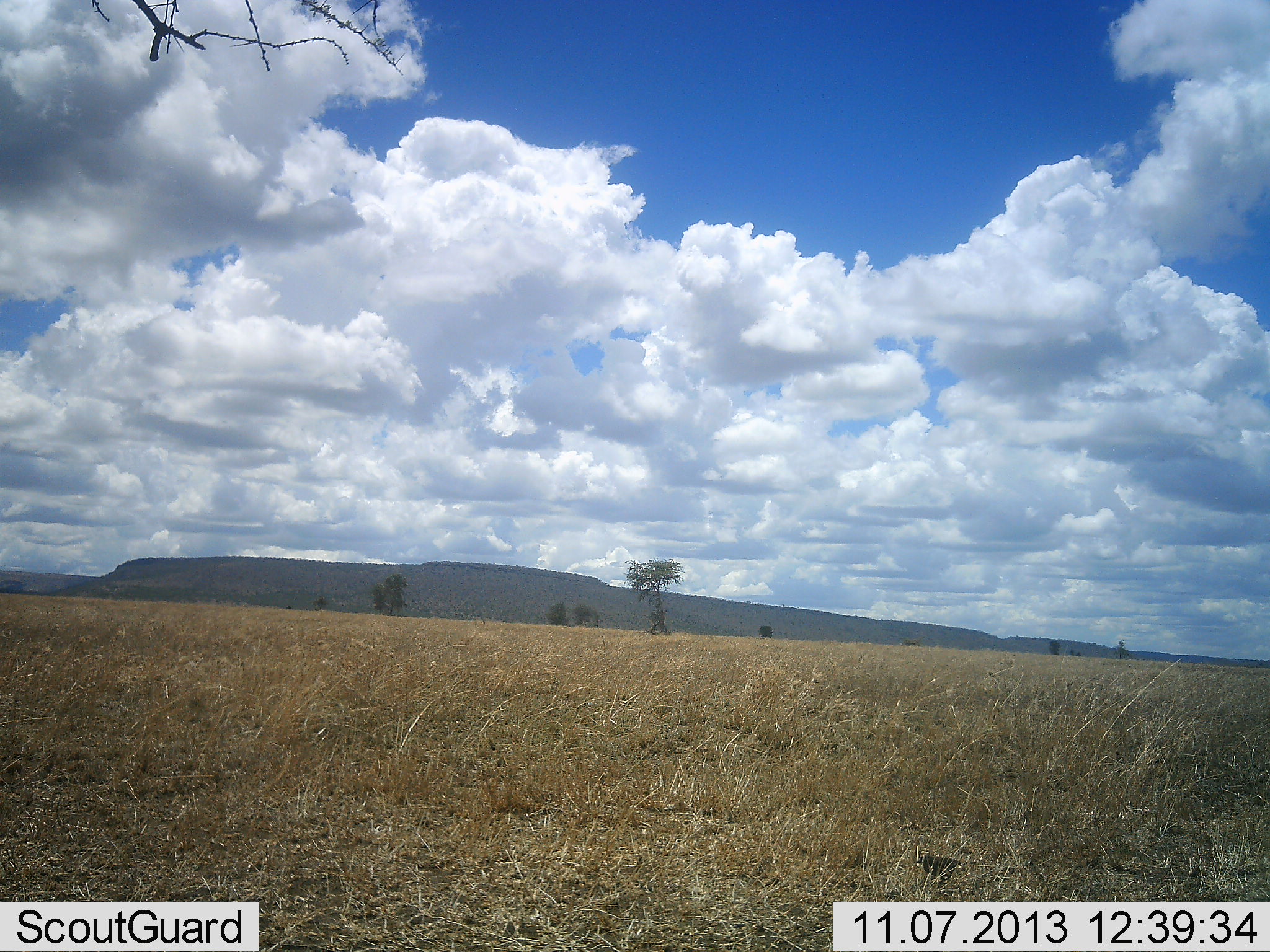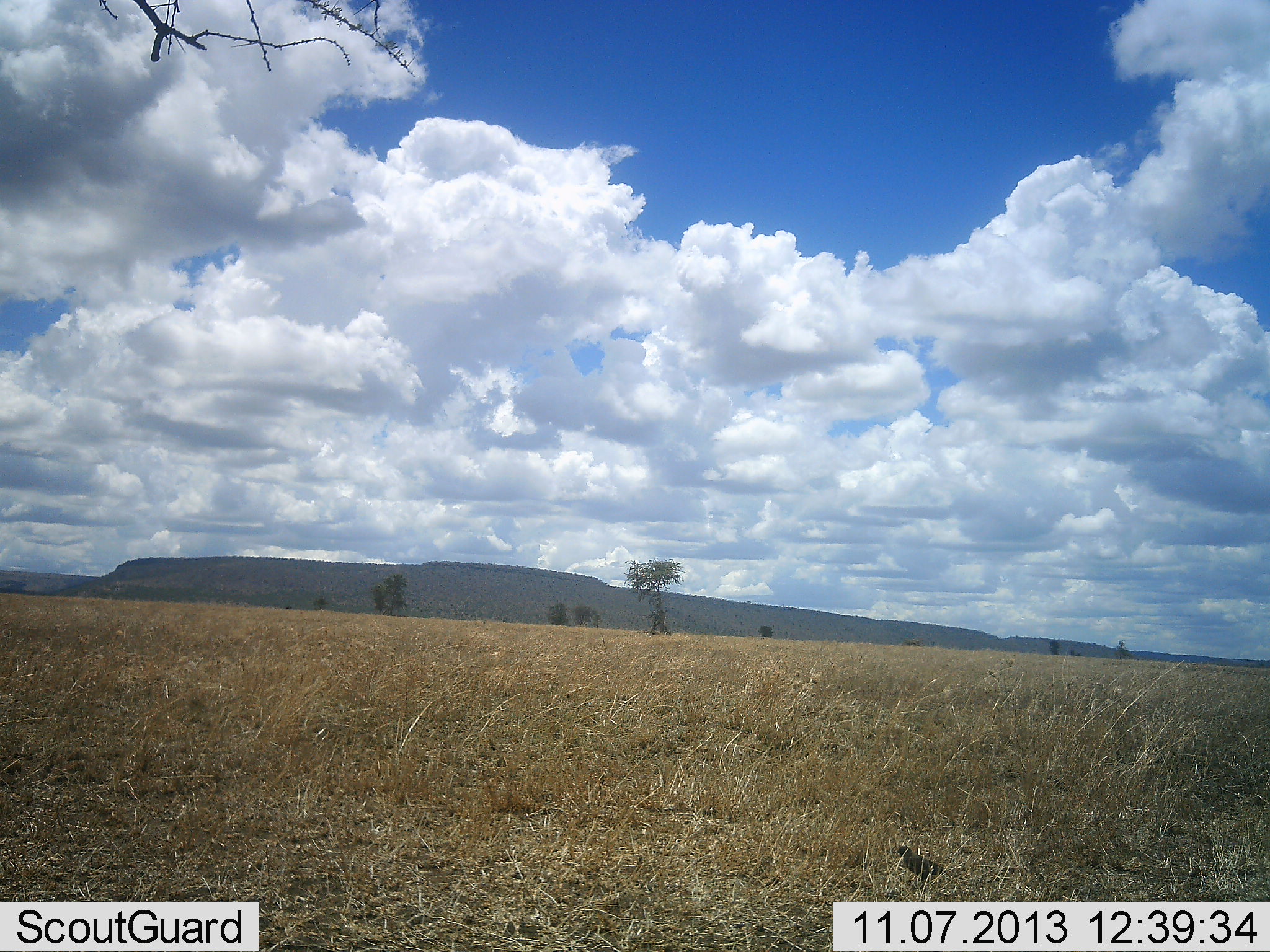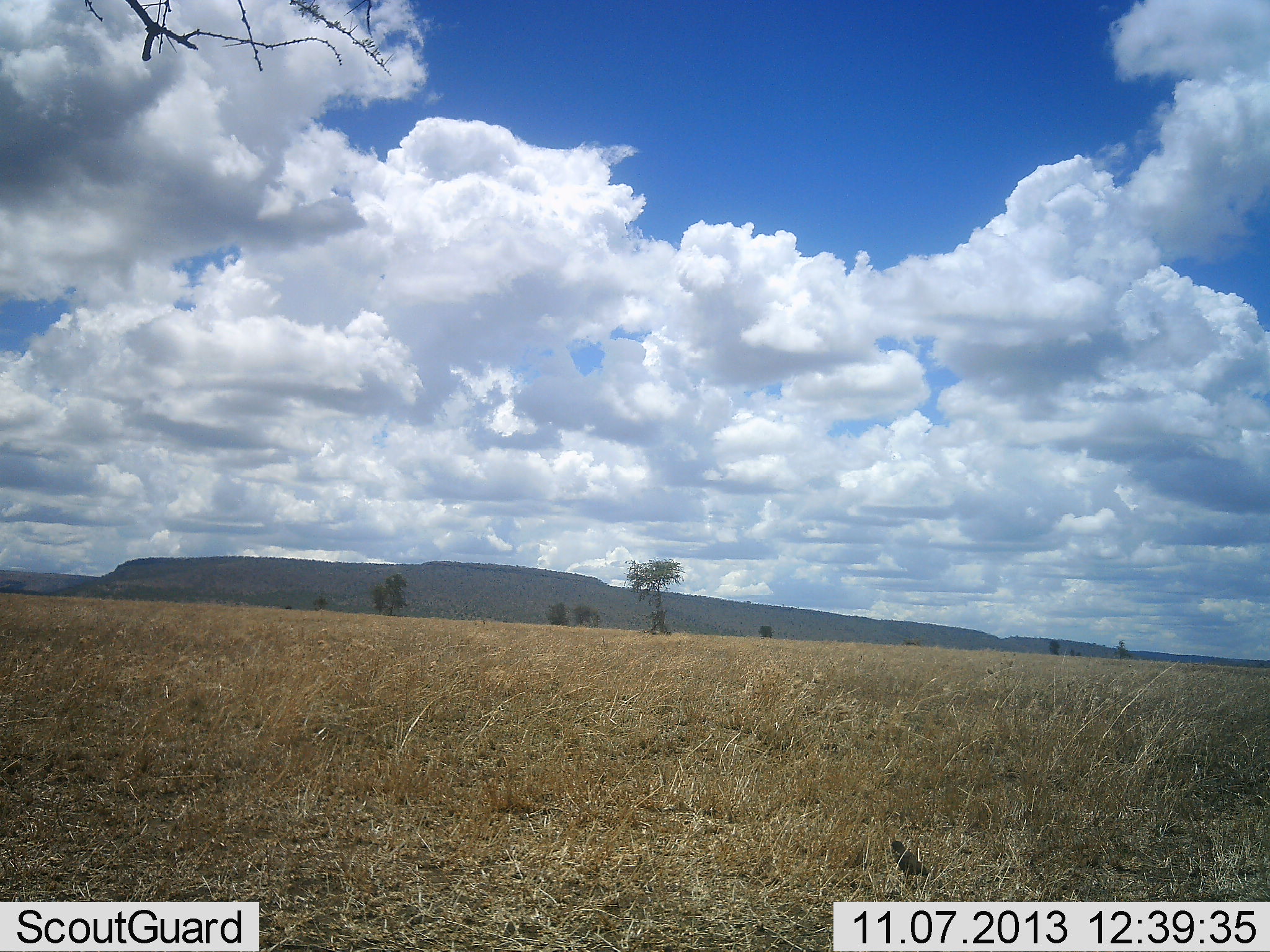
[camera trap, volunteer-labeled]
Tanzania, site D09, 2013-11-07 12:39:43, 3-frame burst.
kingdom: Animalia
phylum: Chordata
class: Aves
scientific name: Aves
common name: bird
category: otherbird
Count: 1.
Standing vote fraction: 30%.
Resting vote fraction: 0%.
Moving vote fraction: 90%.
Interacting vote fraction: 0%.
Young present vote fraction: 0%.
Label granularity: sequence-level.